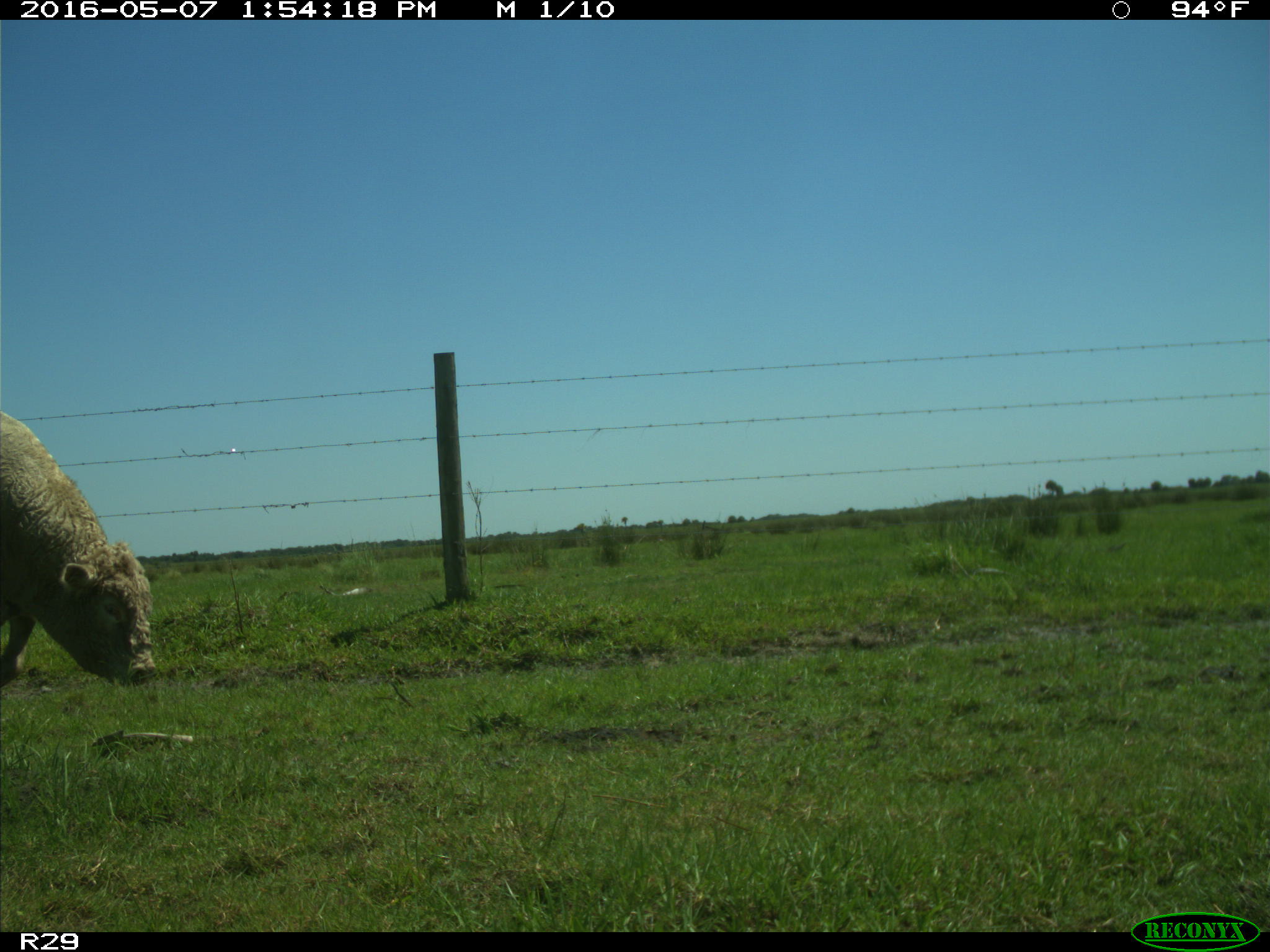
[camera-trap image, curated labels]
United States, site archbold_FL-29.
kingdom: Animalia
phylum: Chordata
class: Mammalia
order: Artiodactyla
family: Bovidae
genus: Bos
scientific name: Bos taurus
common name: domestic cow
Bos taurus (domestic cow).